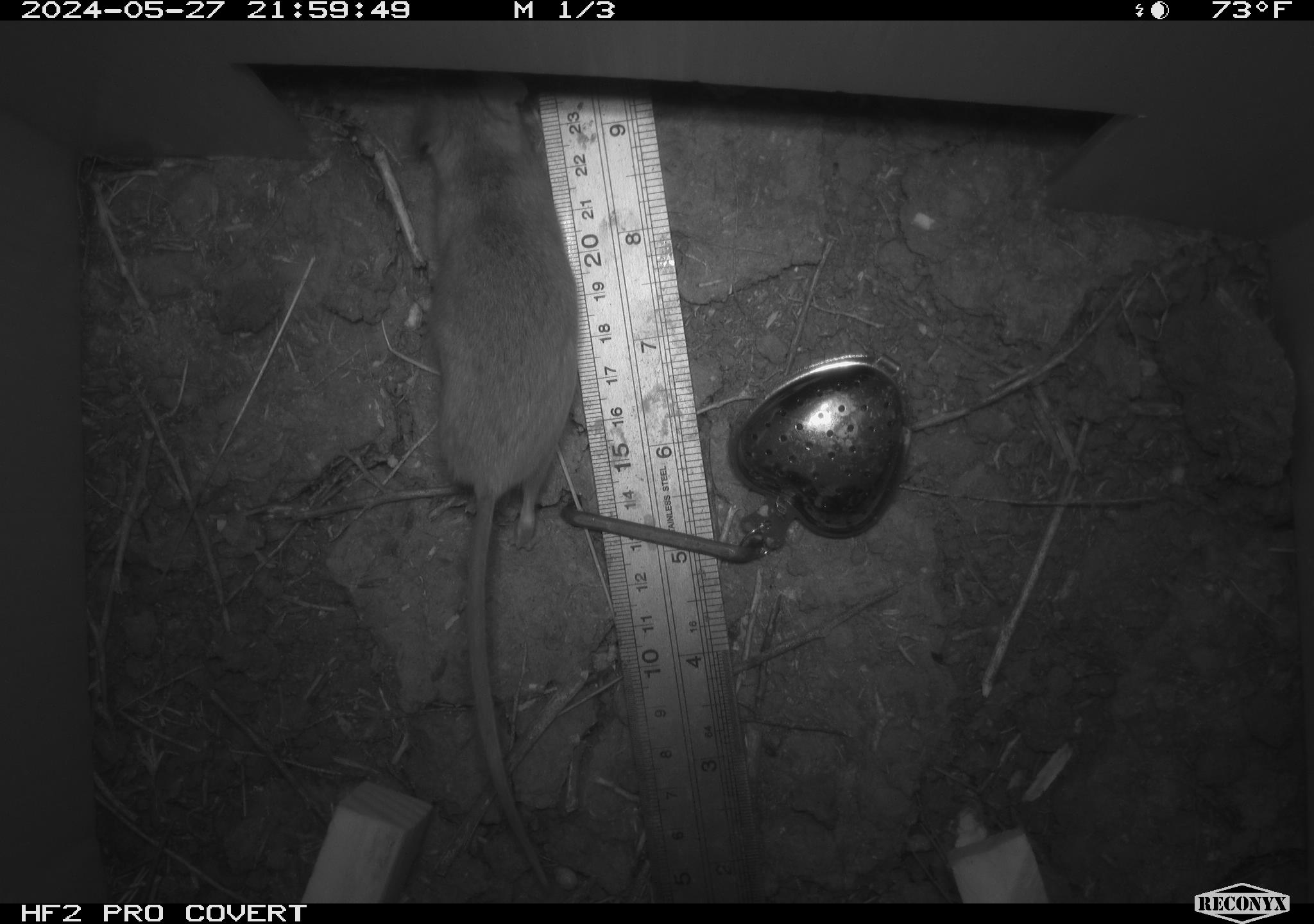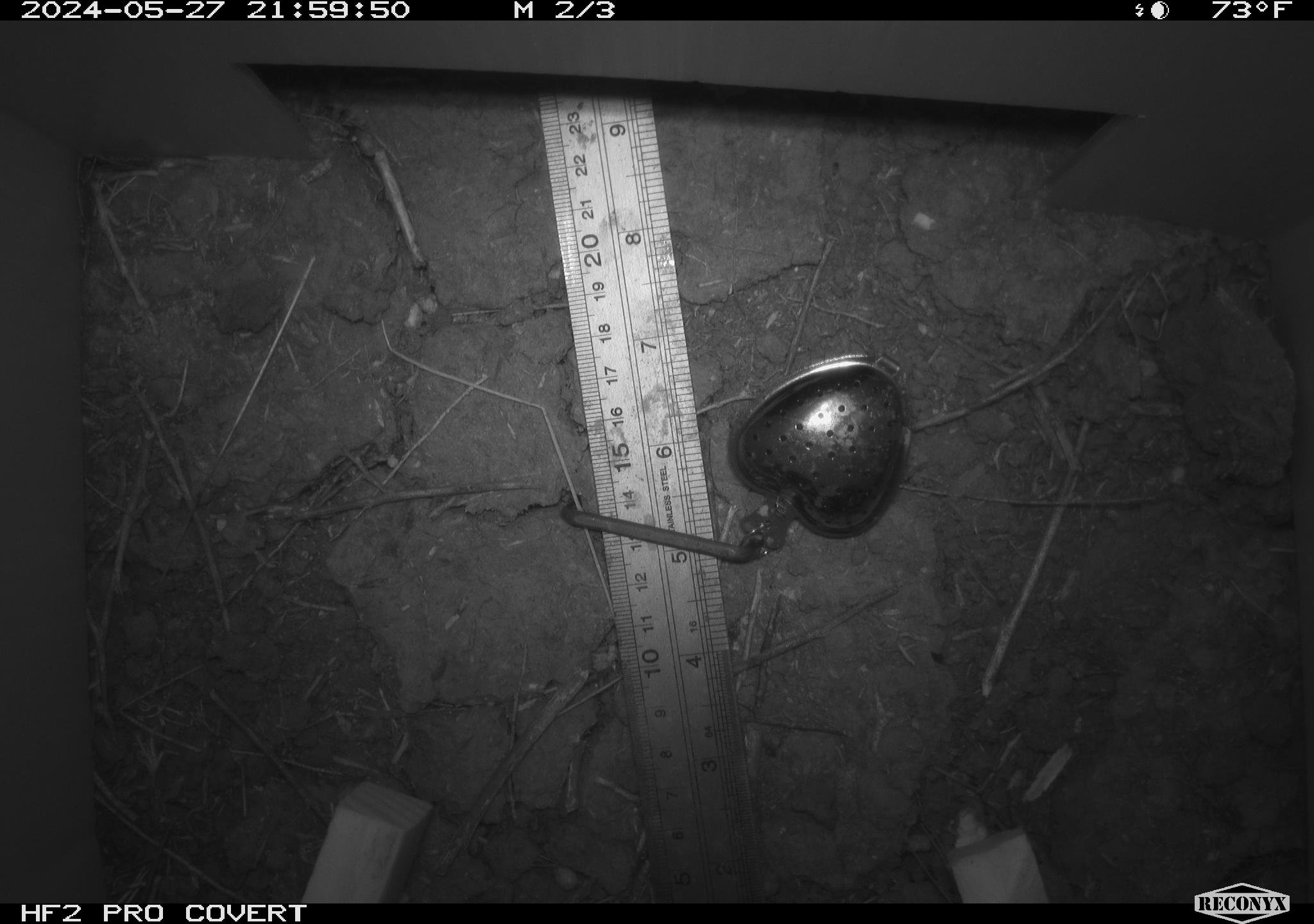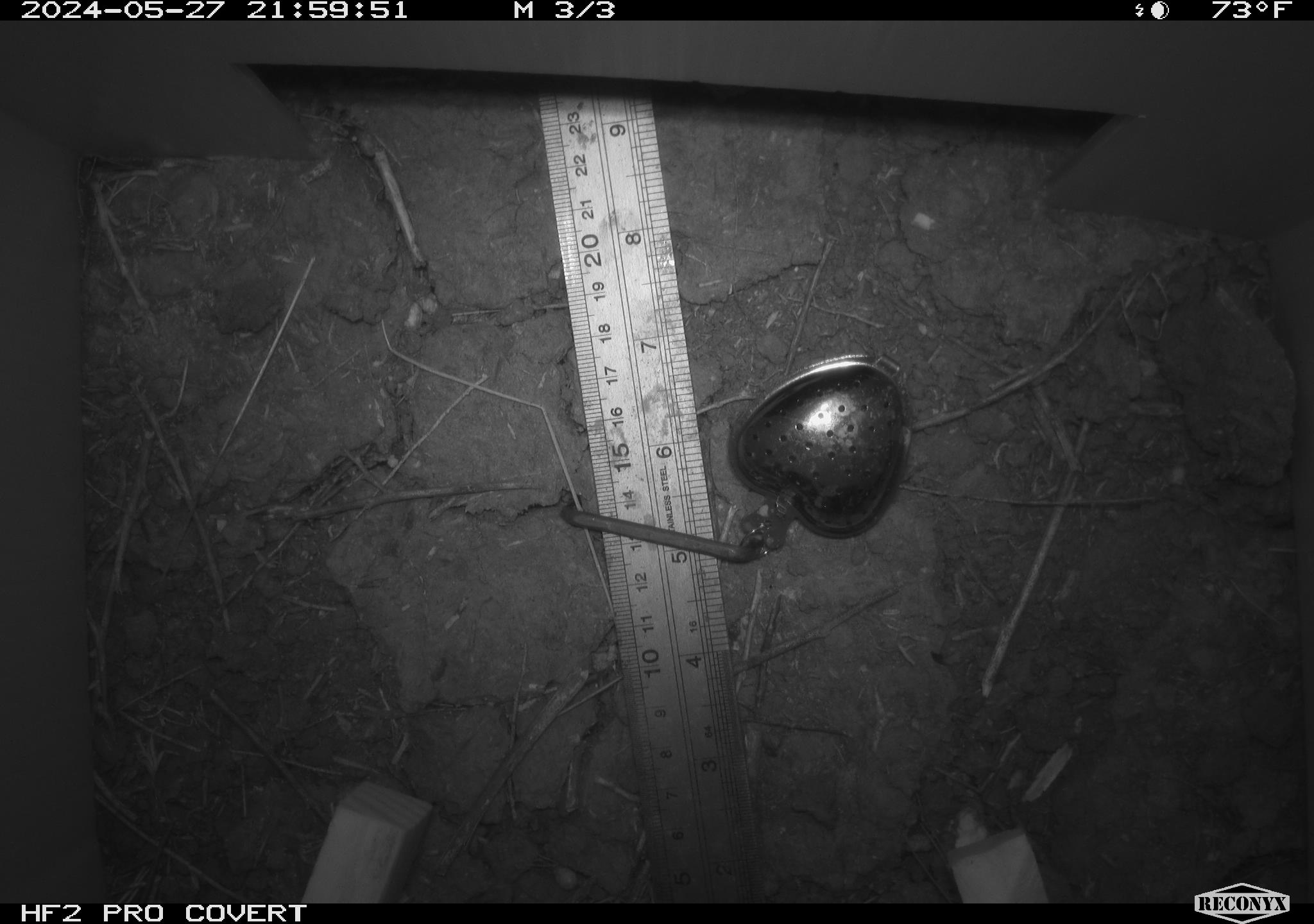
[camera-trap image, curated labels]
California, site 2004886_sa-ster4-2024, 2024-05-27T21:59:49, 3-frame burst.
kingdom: Animalia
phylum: Chordata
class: Mammalia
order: Rodentia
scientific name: Rodentia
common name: mouse species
Mouse species (Rodentia).